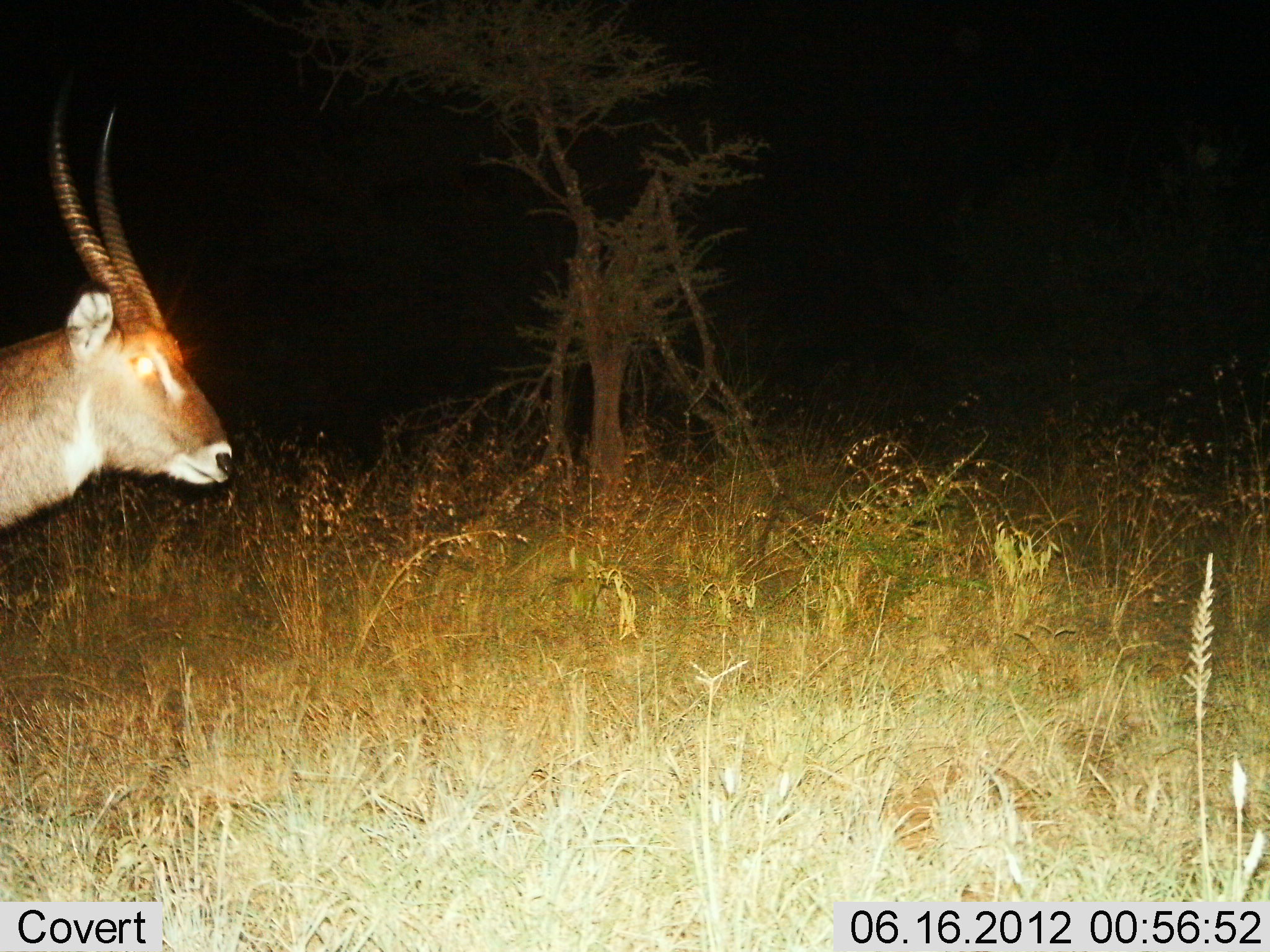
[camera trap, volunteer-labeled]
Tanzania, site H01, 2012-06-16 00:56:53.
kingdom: Animalia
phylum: Chordata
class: Mammalia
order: Artiodactyla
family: Bovidae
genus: Kobus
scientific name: Kobus ellipsiprymnus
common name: waterbuck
Waterbuck (Kobus ellipsiprymnus), count 1. Behavior (volunteer vote fractions): standing 70%, resting 0%, moving 40%, interacting 0%. Young present (vote fraction): 0%. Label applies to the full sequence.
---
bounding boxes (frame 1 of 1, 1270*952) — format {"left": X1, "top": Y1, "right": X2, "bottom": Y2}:
animal: {"left": 0, "top": 104, "right": 235, "bottom": 528}